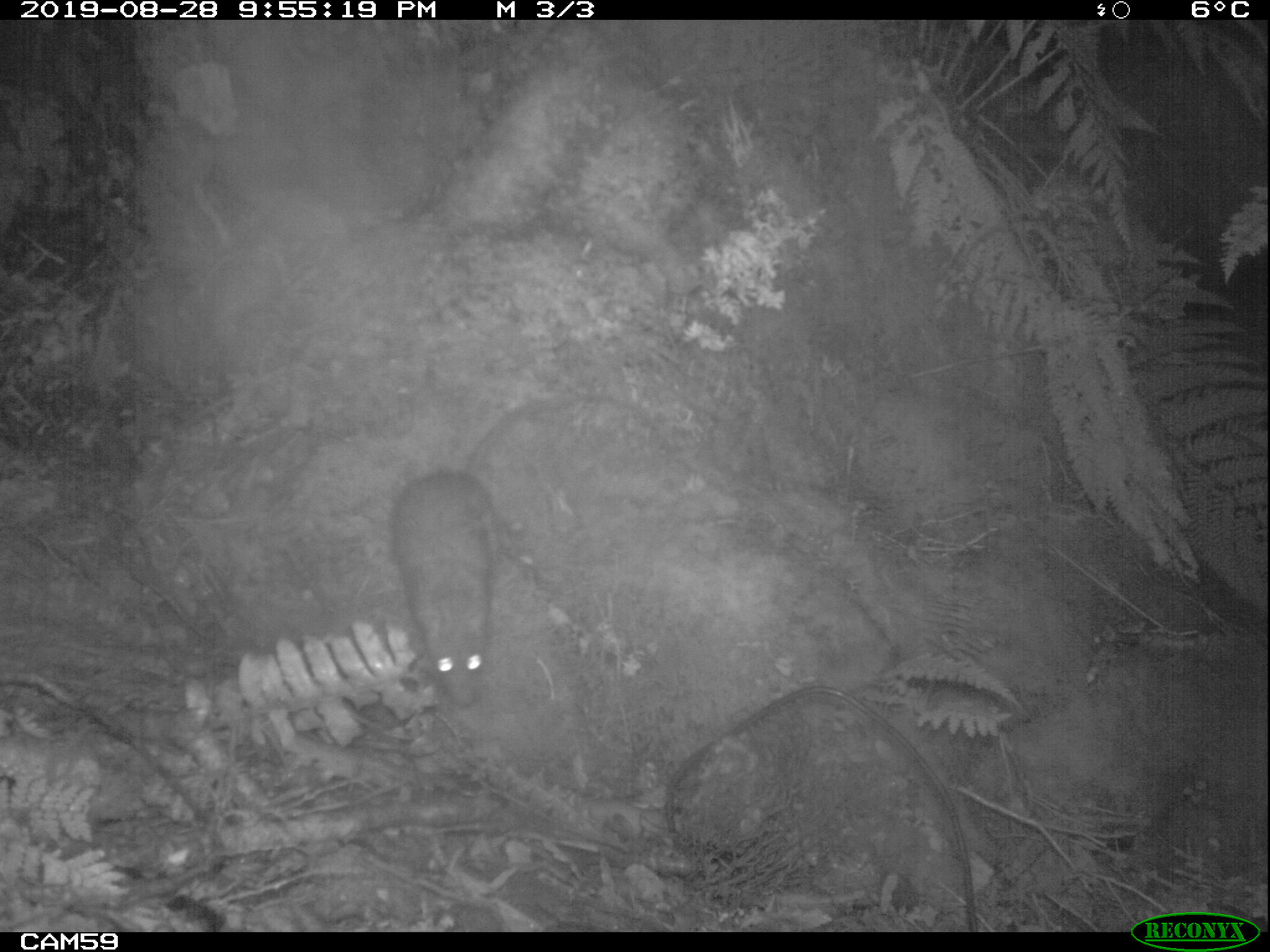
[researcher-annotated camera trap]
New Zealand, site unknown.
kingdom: Animalia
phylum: Chordata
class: Mammalia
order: Rodentia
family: Muridae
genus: Rattus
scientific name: Rattus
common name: rat